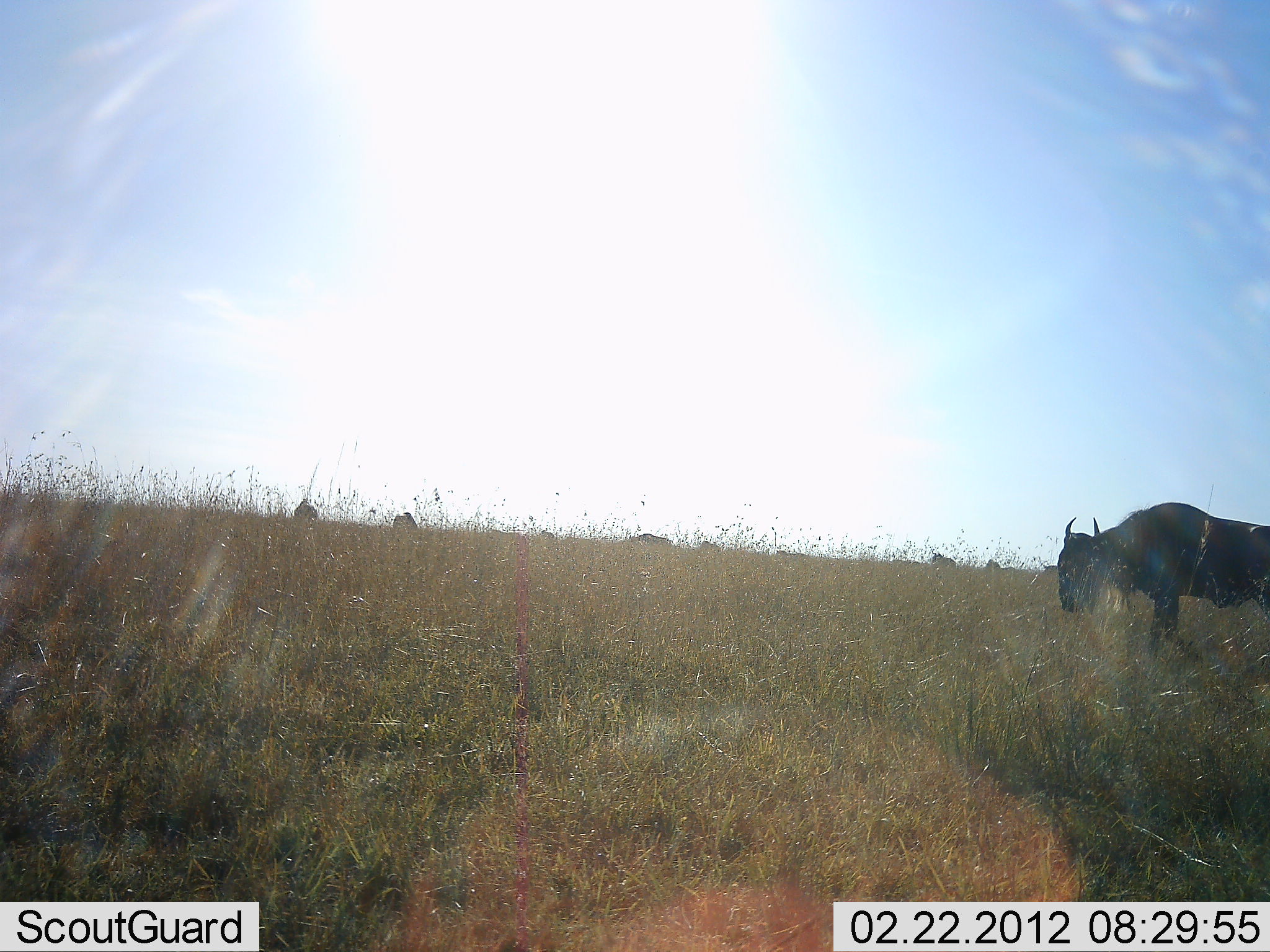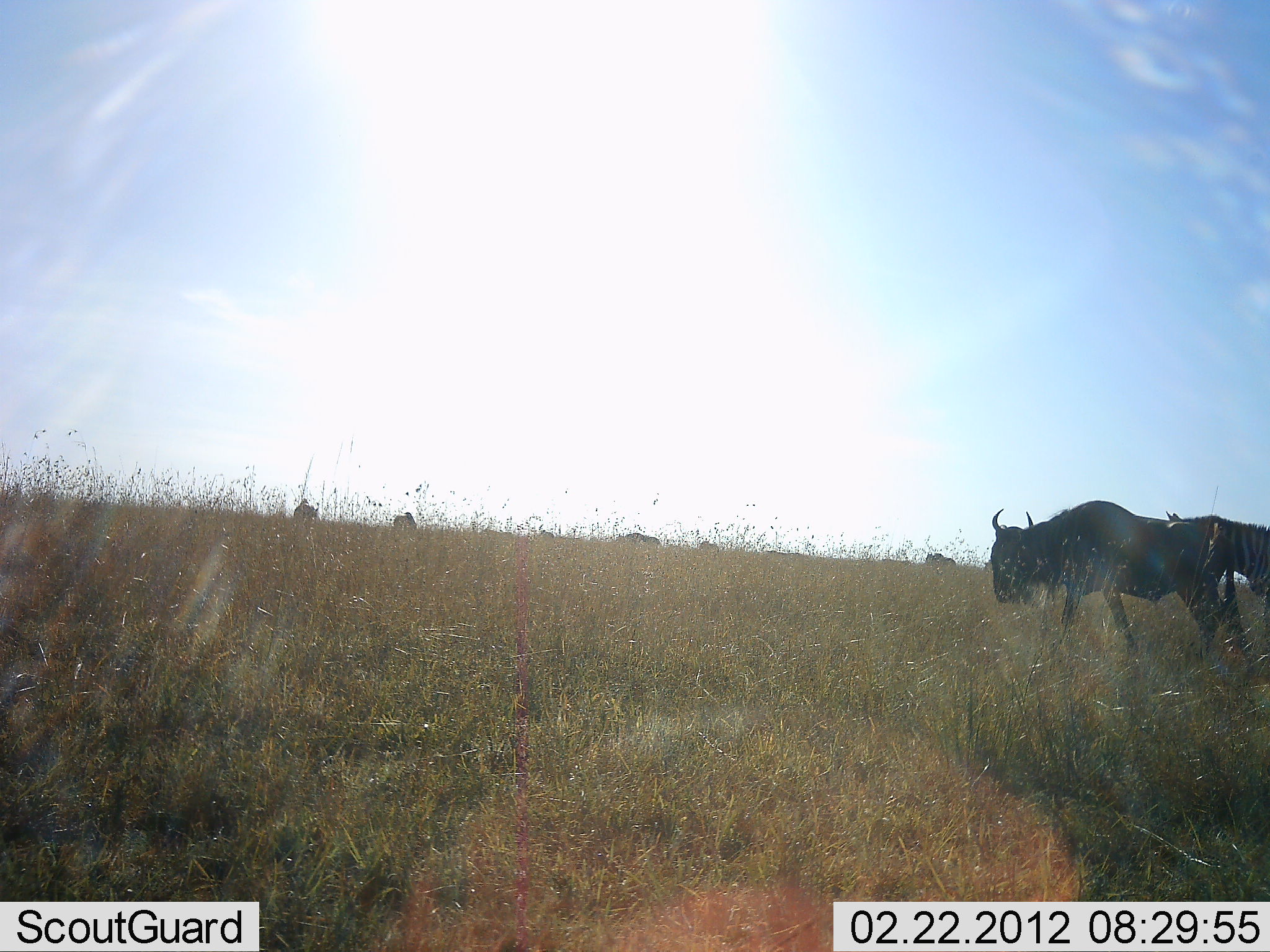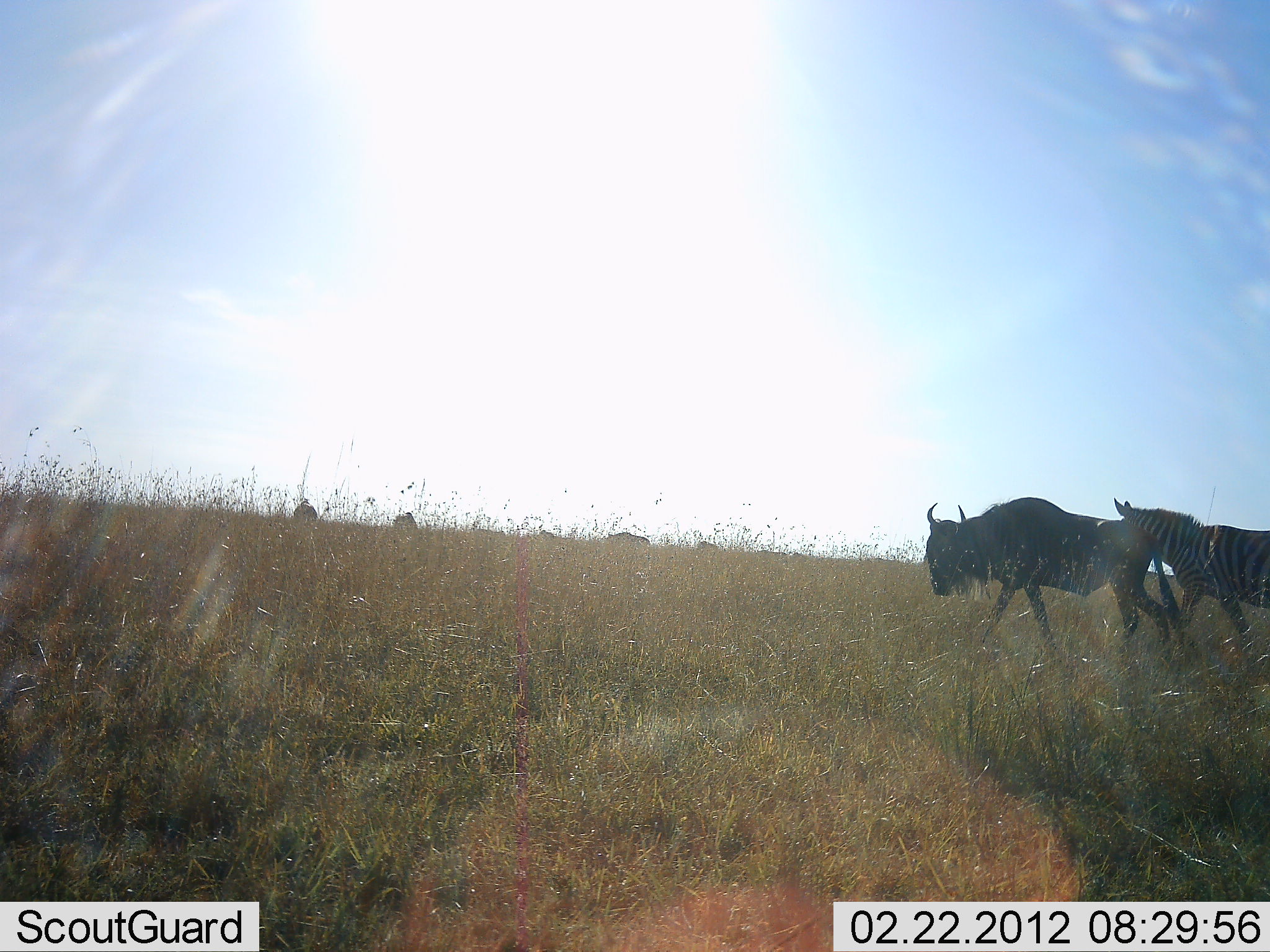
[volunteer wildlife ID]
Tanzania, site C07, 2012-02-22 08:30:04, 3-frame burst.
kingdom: Animalia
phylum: Chordata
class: Mammalia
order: Artiodactyla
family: Bovidae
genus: Connochaetes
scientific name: Connochaetes taurinus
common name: blue wildebeest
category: wildebeest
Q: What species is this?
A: Wildebeest (blue wildebeest) (Connochaetes taurinus).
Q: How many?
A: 4.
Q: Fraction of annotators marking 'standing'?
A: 32%.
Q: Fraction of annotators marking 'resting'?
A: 0%.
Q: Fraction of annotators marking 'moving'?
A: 95%.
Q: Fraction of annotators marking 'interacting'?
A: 5%.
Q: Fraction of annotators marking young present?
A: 0%.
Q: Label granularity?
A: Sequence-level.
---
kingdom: Animalia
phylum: Chordata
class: Mammalia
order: Perissodactyla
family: Equidae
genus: Equus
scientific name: Equus quagga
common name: plains zebra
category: zebra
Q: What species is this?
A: Zebra (plains zebra) (Equus quagga).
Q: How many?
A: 1.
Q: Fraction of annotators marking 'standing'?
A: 21%.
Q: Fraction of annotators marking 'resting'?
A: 0%.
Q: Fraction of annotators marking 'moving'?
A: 86%.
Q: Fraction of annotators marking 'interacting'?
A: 0%.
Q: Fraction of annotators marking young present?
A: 0%.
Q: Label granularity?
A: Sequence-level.